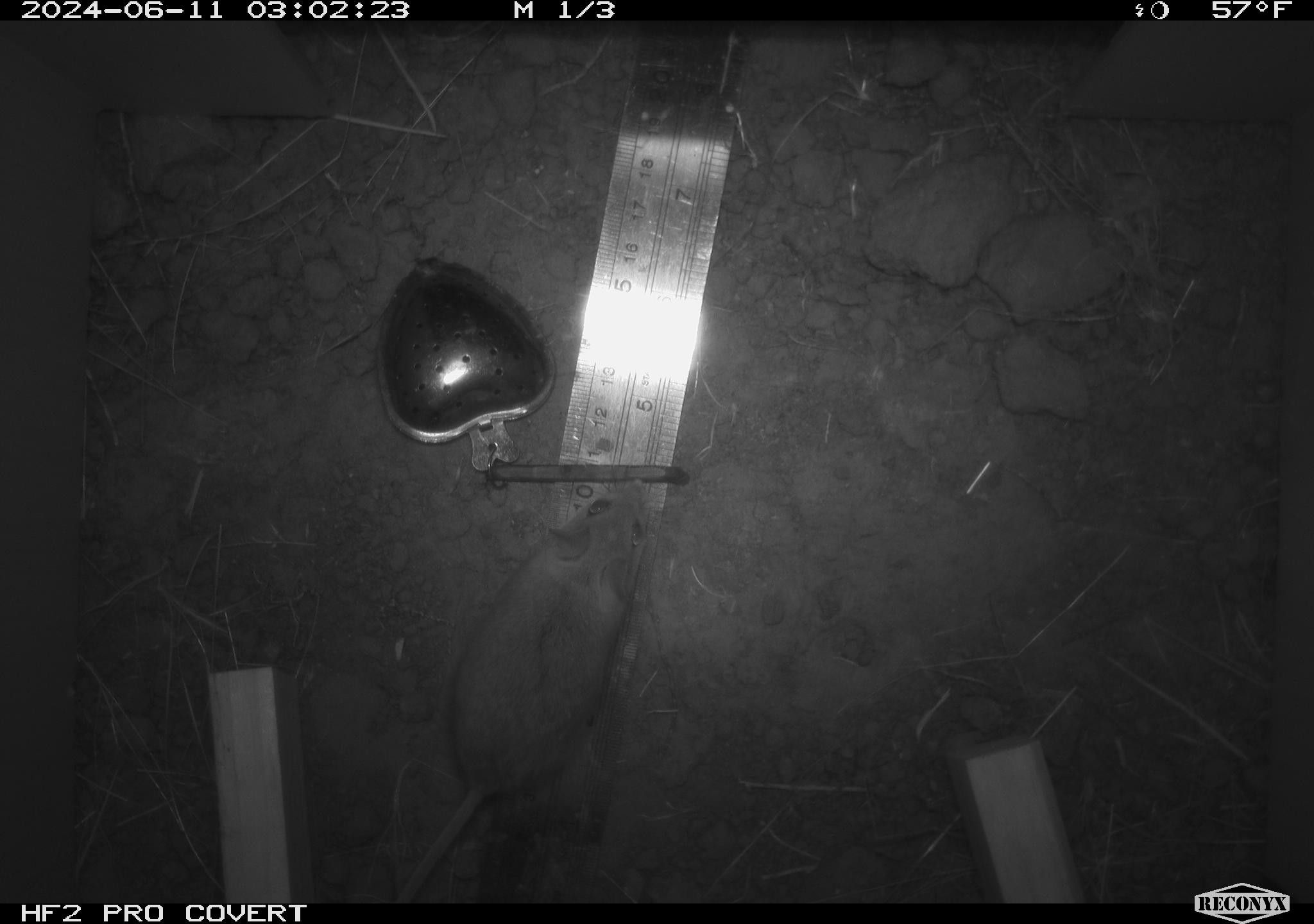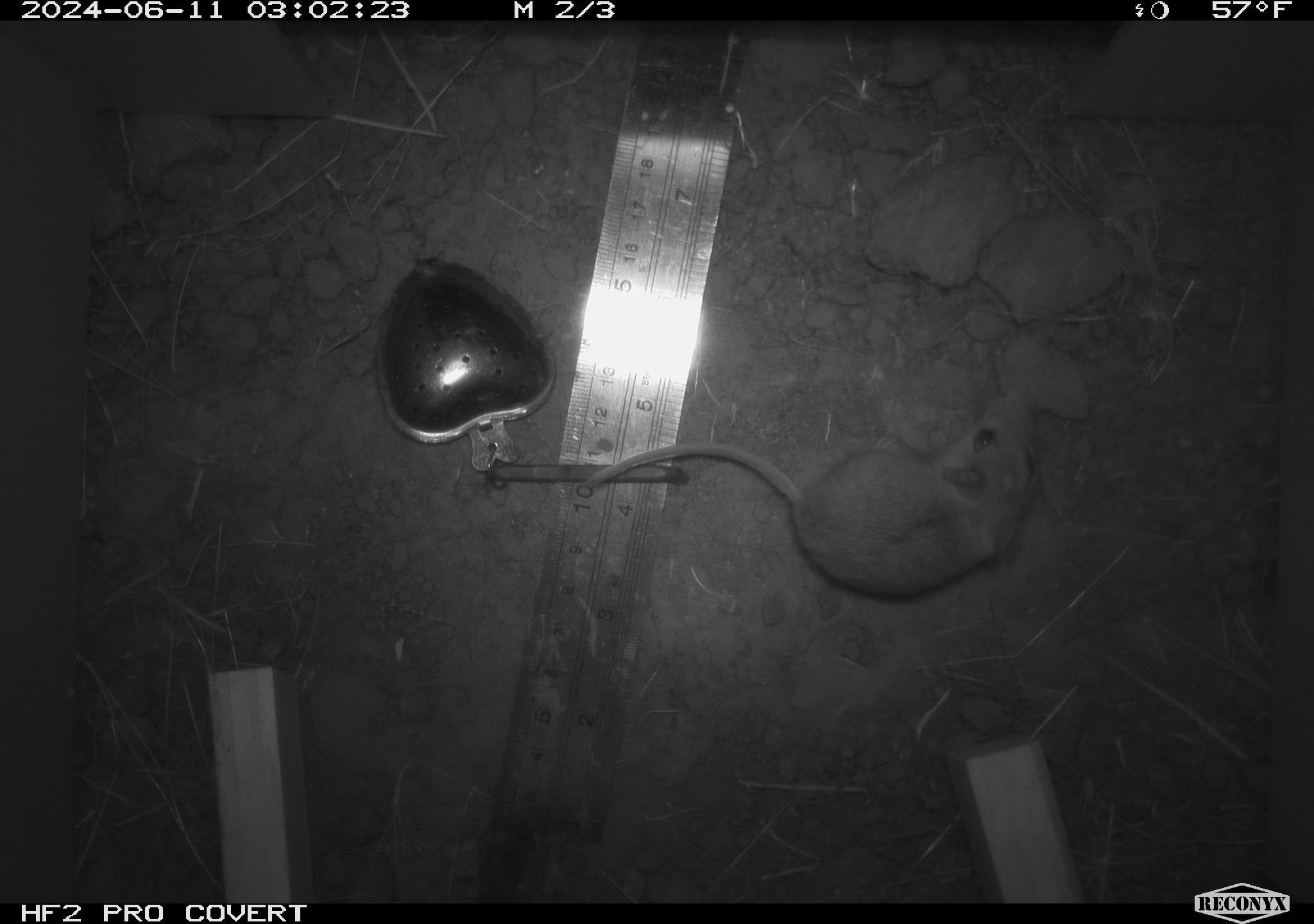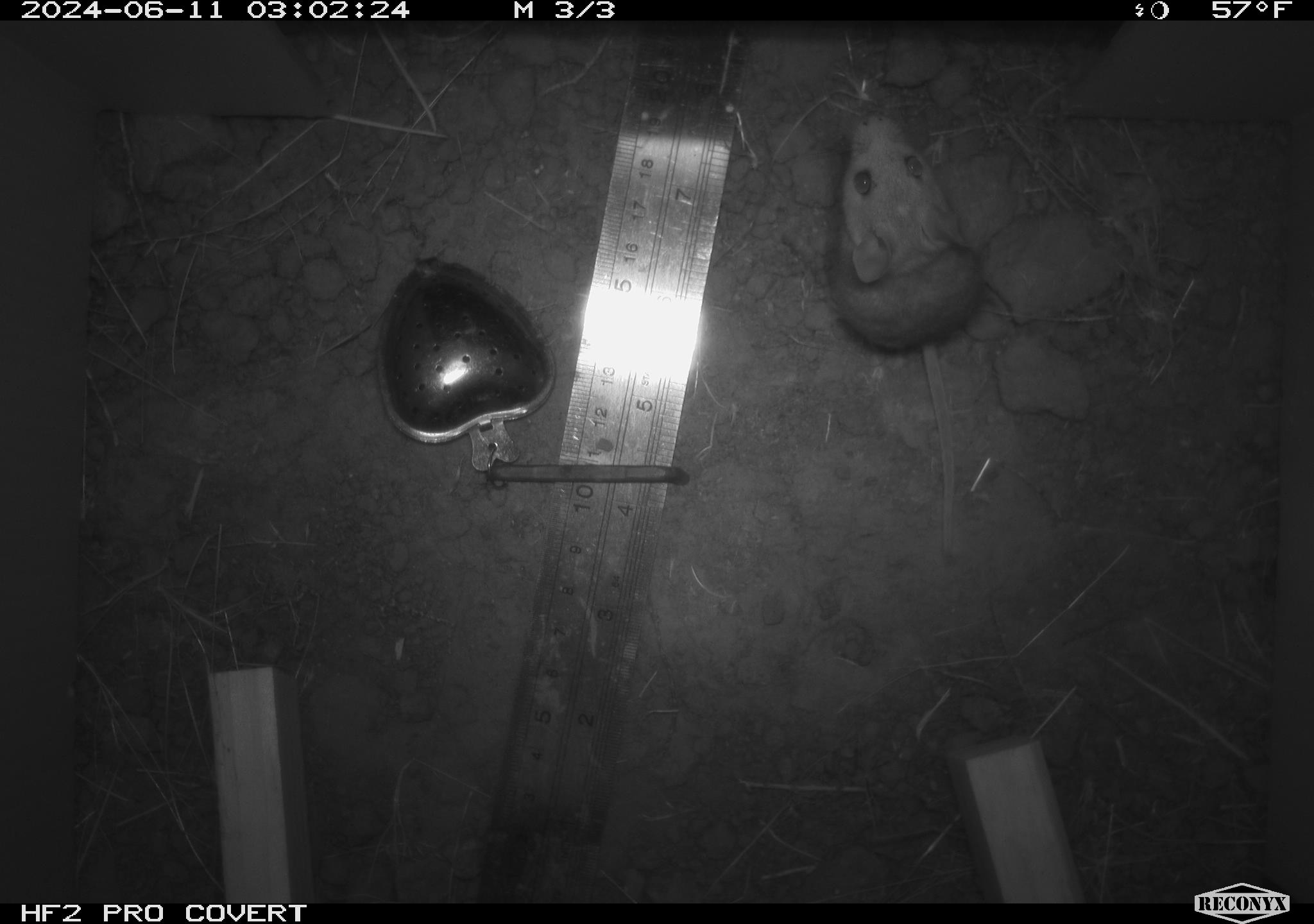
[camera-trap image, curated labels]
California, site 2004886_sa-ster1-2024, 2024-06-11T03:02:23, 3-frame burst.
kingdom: Animalia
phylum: Chordata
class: Mammalia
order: Rodentia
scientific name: Rodentia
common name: mouse species